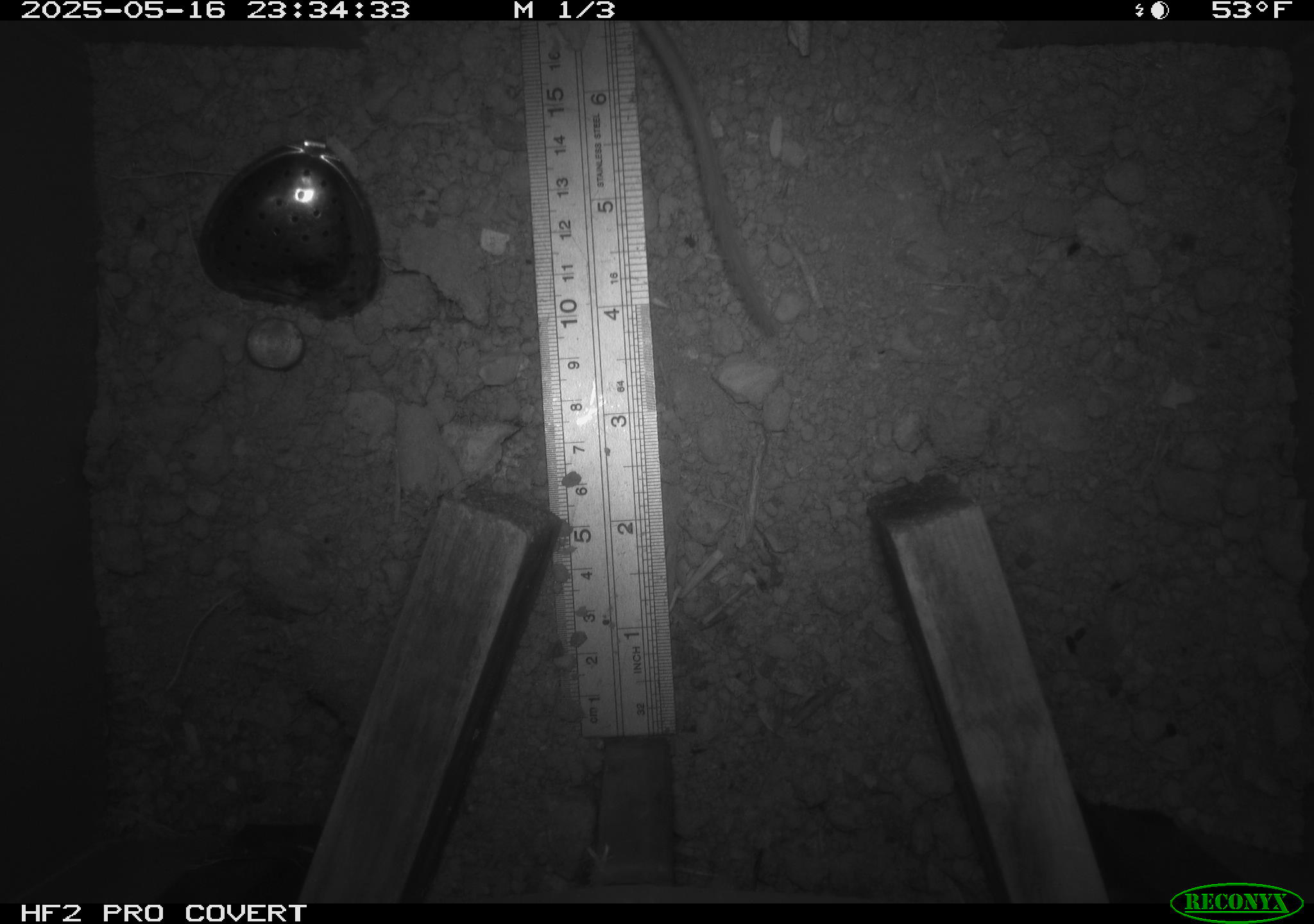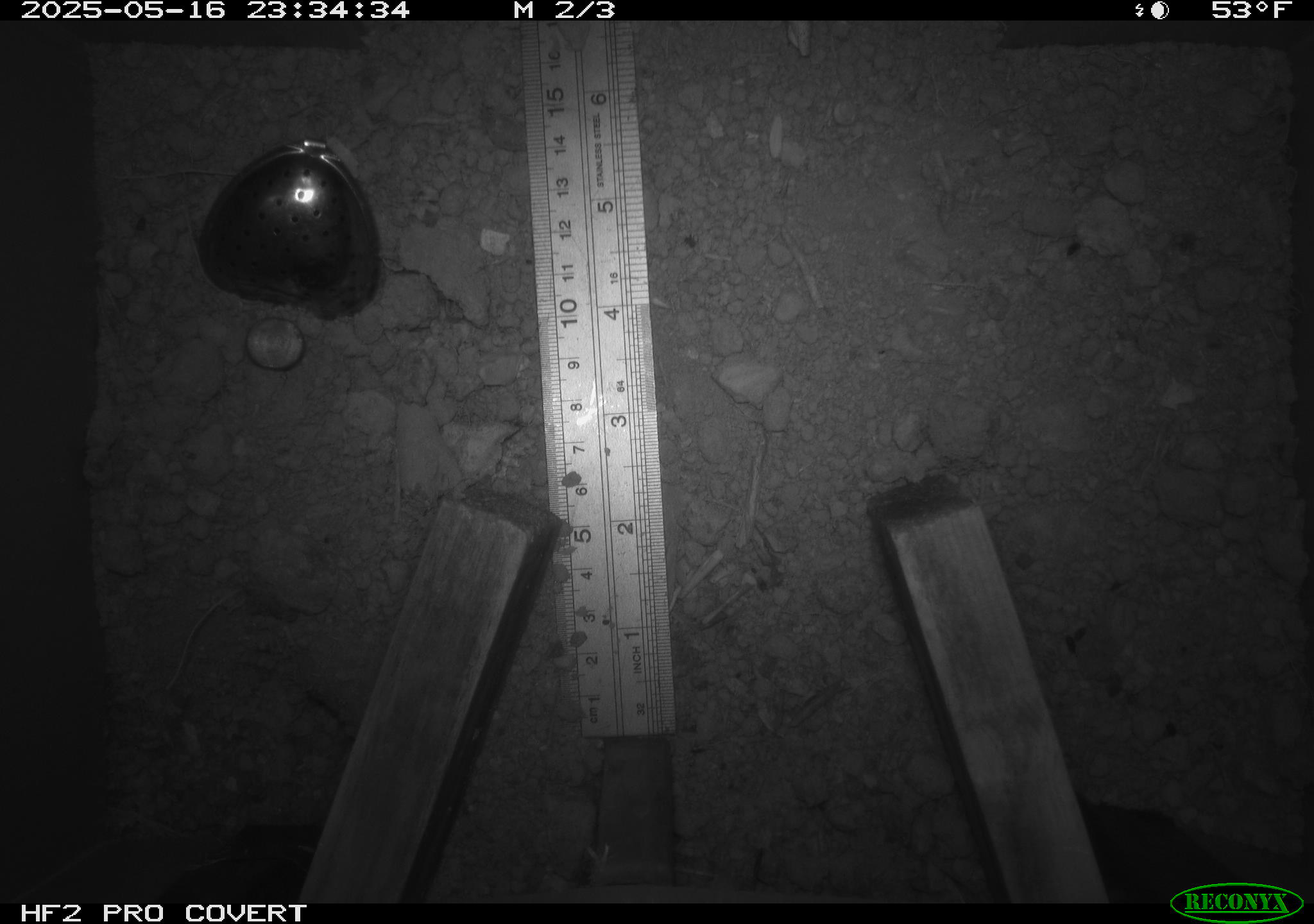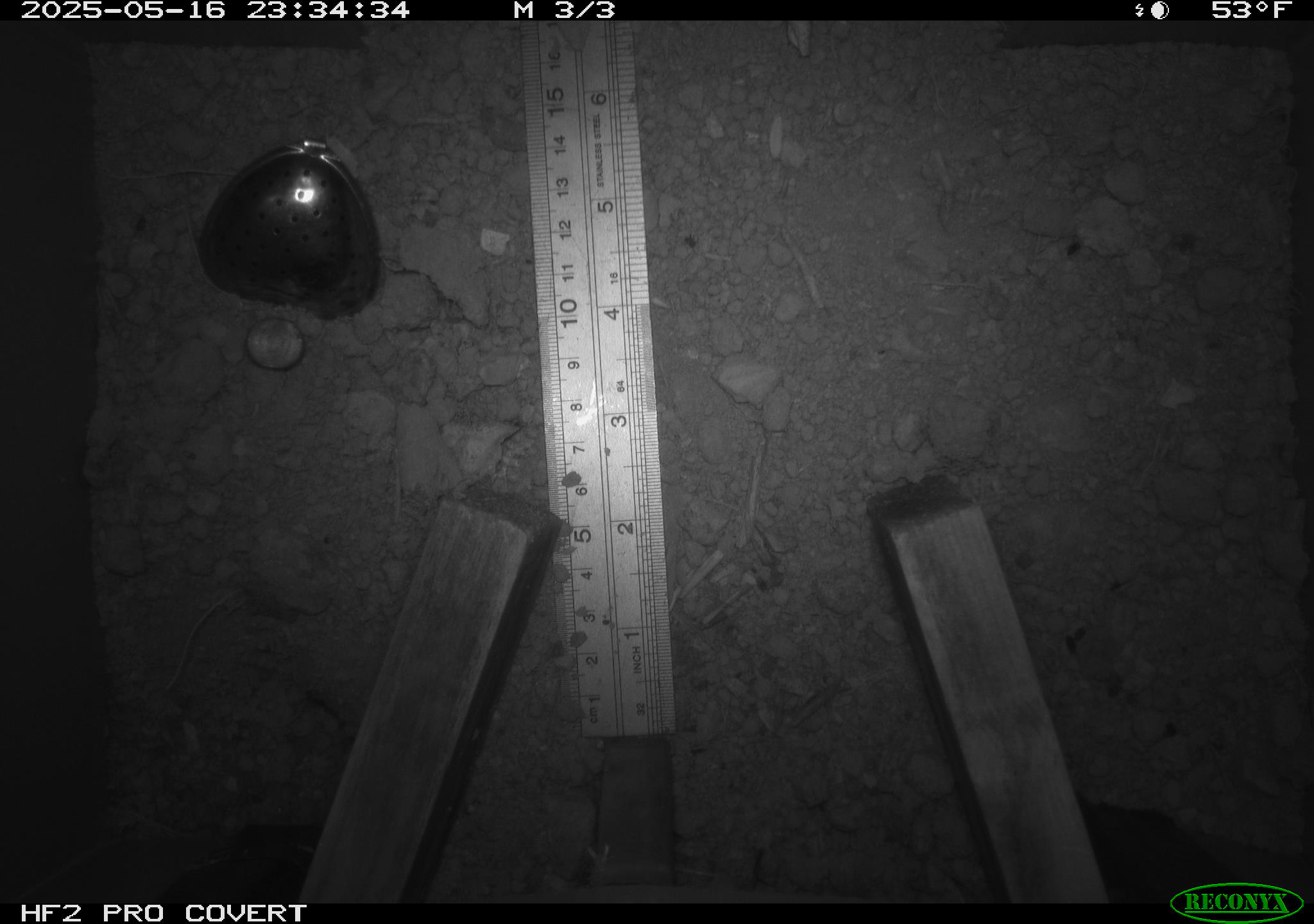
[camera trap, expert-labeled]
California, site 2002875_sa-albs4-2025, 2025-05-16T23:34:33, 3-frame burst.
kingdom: Animalia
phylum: Chordata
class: Mammalia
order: Rodentia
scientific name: Rodentia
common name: mouse species